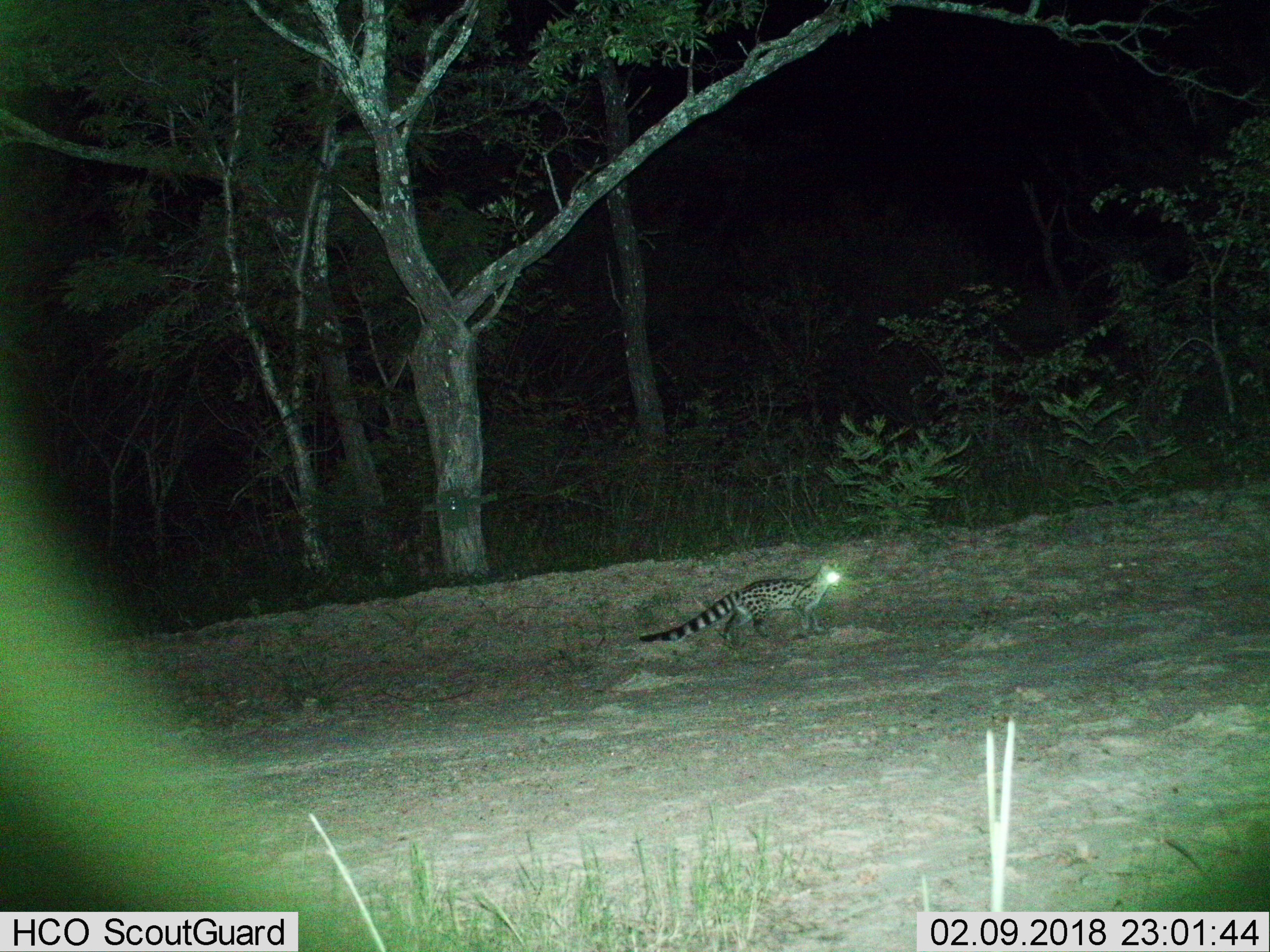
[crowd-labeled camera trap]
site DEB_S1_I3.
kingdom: Animalia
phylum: Chordata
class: Mammalia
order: Carnivora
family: Viverridae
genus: Genetta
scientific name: Genetta genetta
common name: small-spotted genet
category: genetcommonsmallspotted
Genetcommonsmallspotted (small-spotted genet) (Genetta genetta), count 1. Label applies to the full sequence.